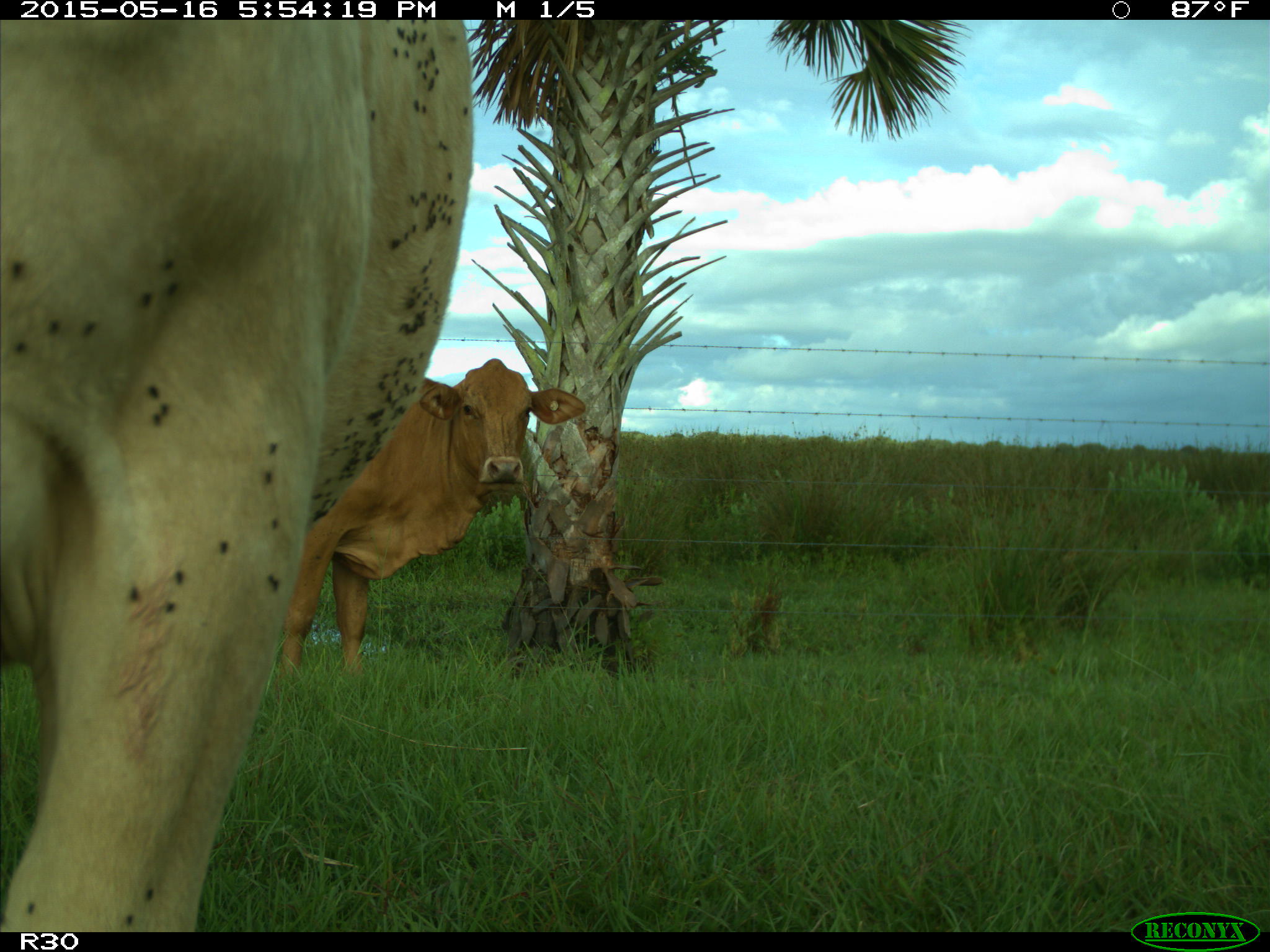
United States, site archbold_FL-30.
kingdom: Animalia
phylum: Chordata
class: Mammalia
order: Artiodactyla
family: Bovidae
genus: Bos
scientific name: Bos taurus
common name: domestic cow